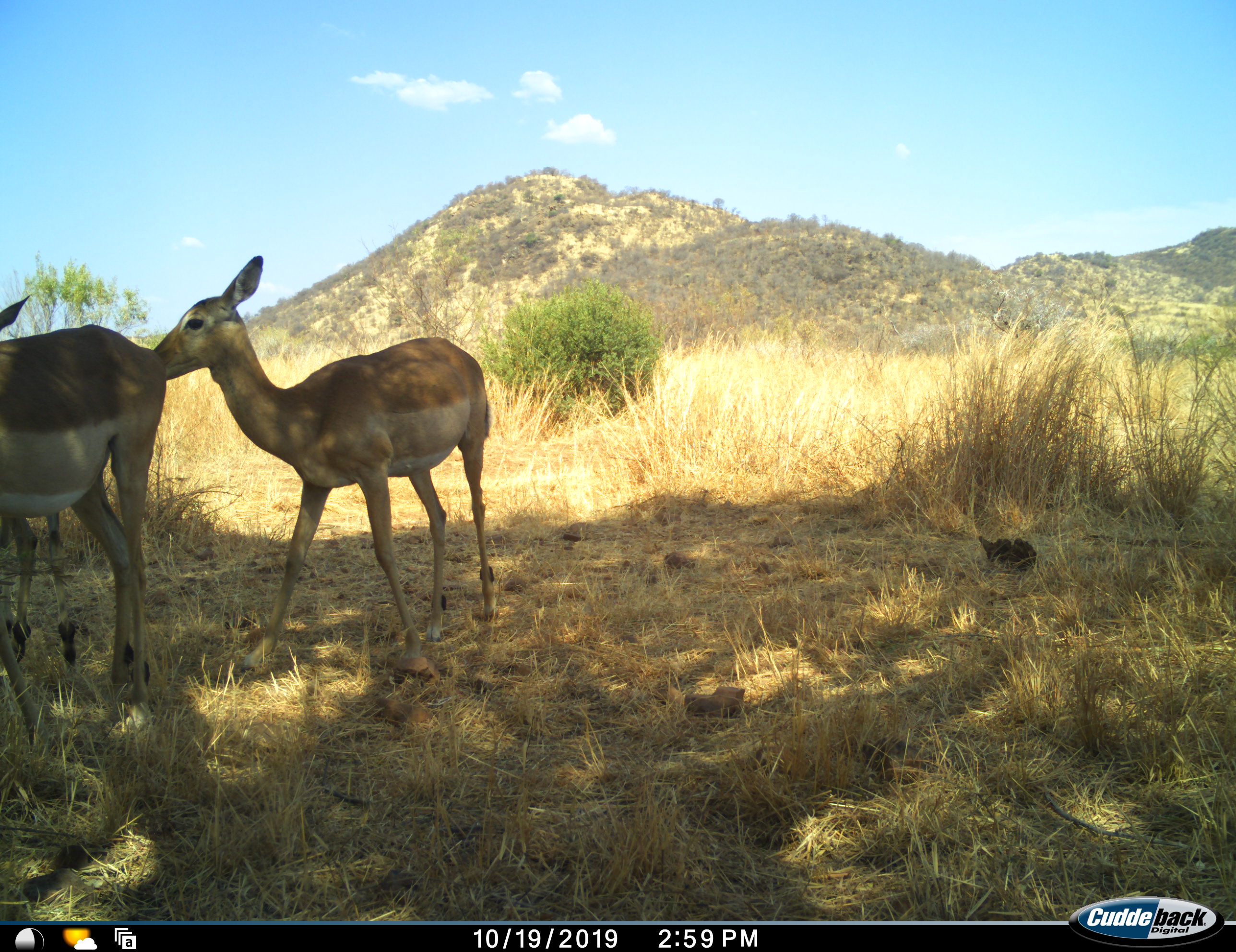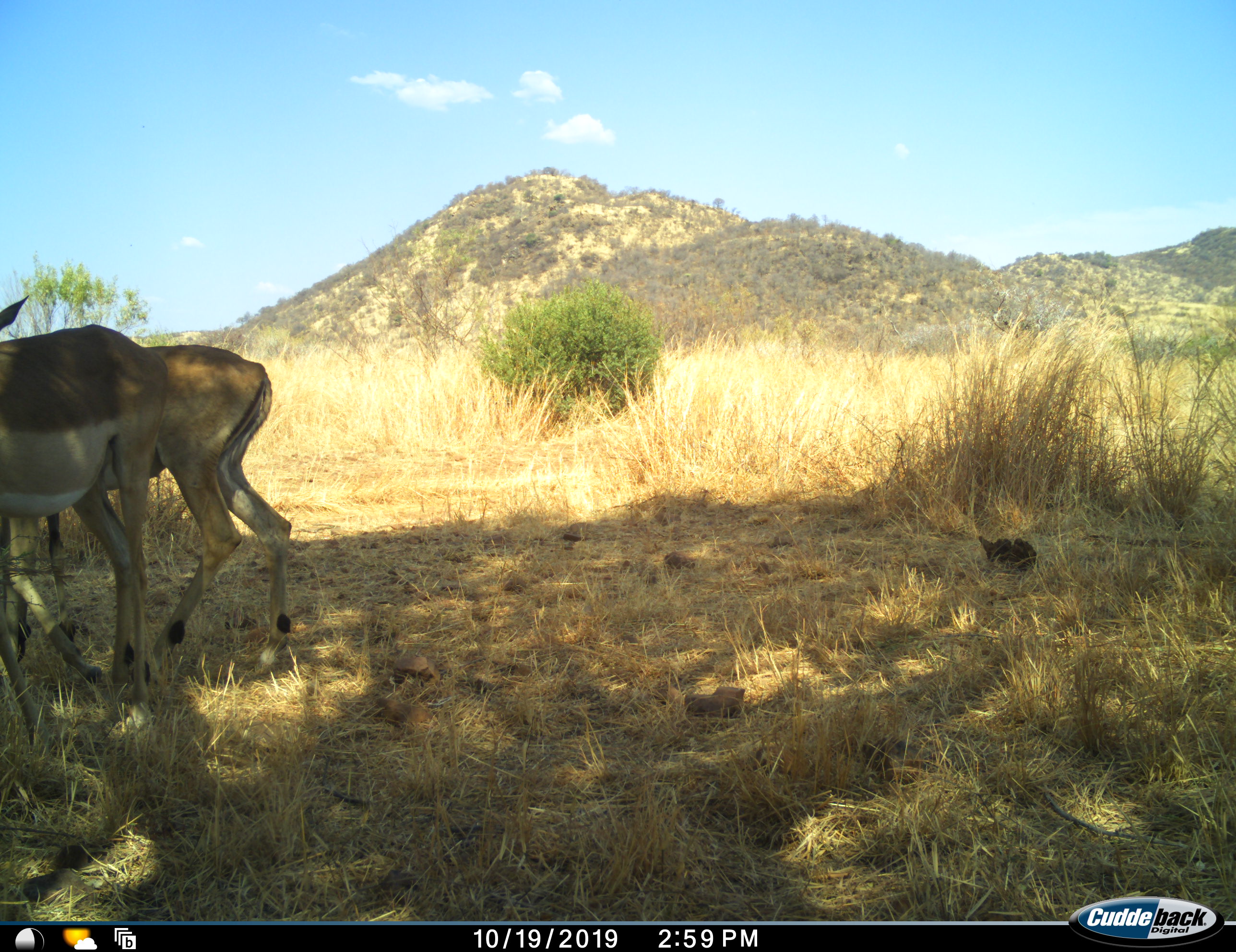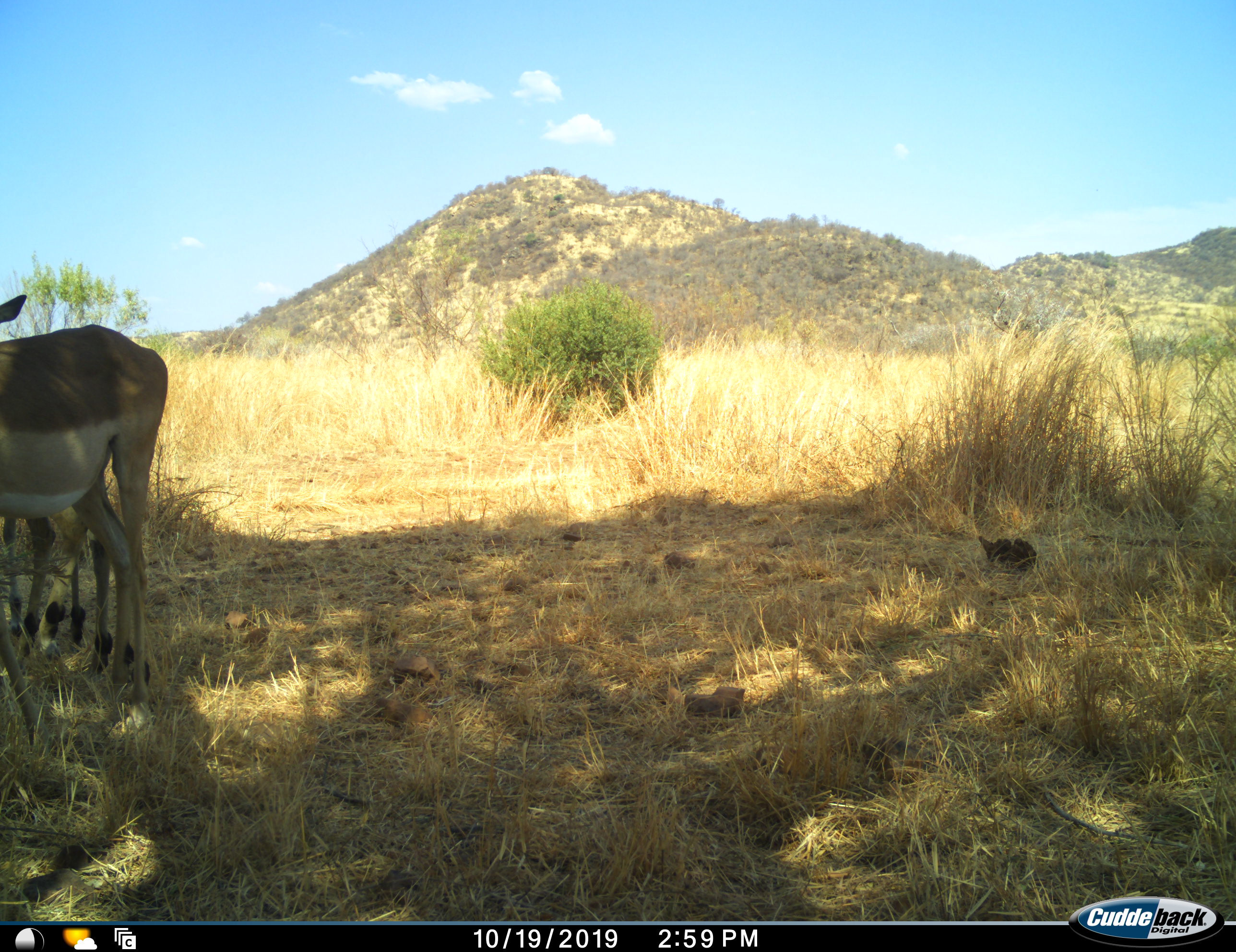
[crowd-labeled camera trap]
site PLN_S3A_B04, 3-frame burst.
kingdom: Animalia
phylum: Chordata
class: Mammalia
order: Artiodactyla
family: Bovidae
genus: Aepyceros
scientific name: Aepyceros melampus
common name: impala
Impala (Aepyceros melampus), count 3. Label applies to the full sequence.